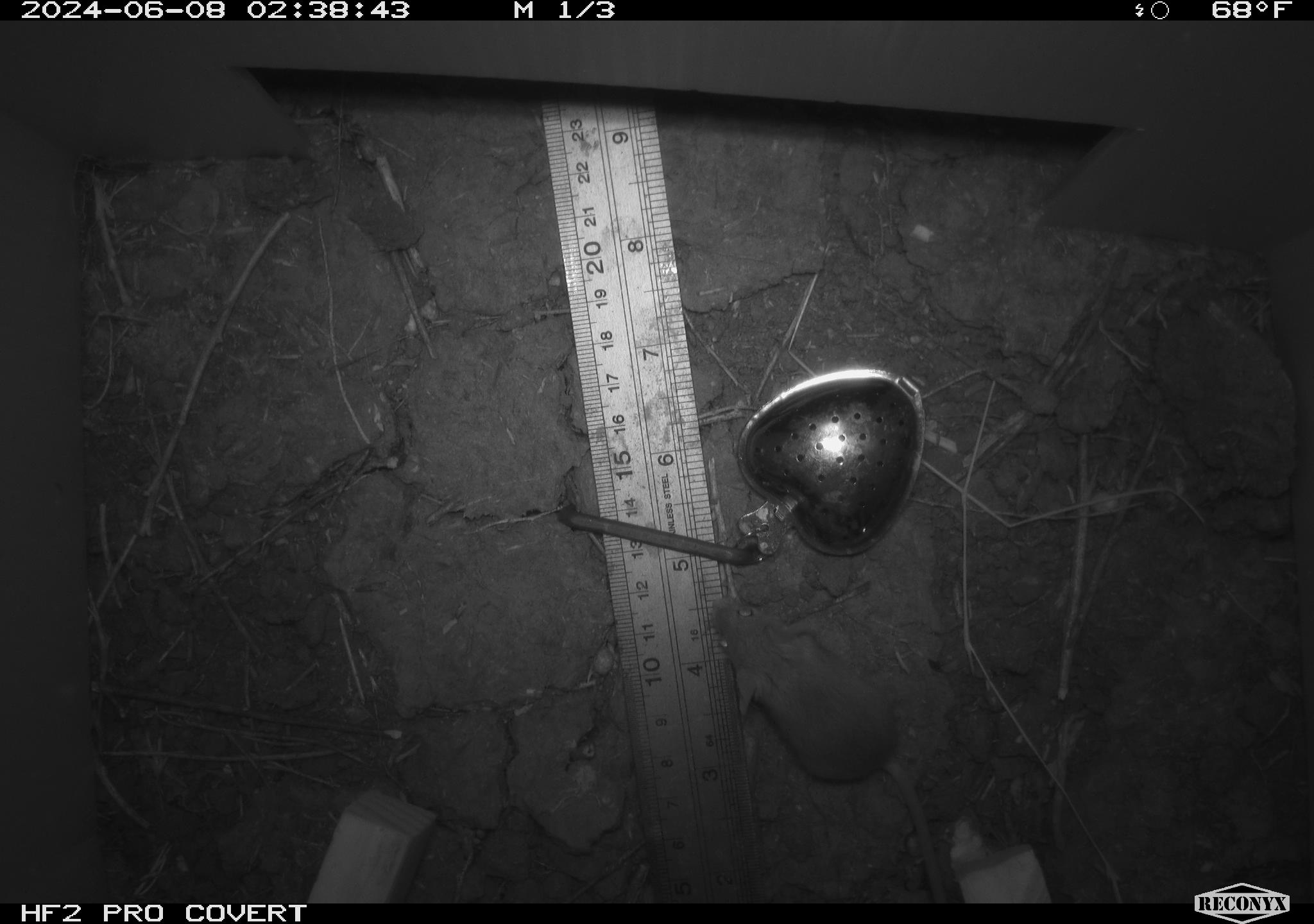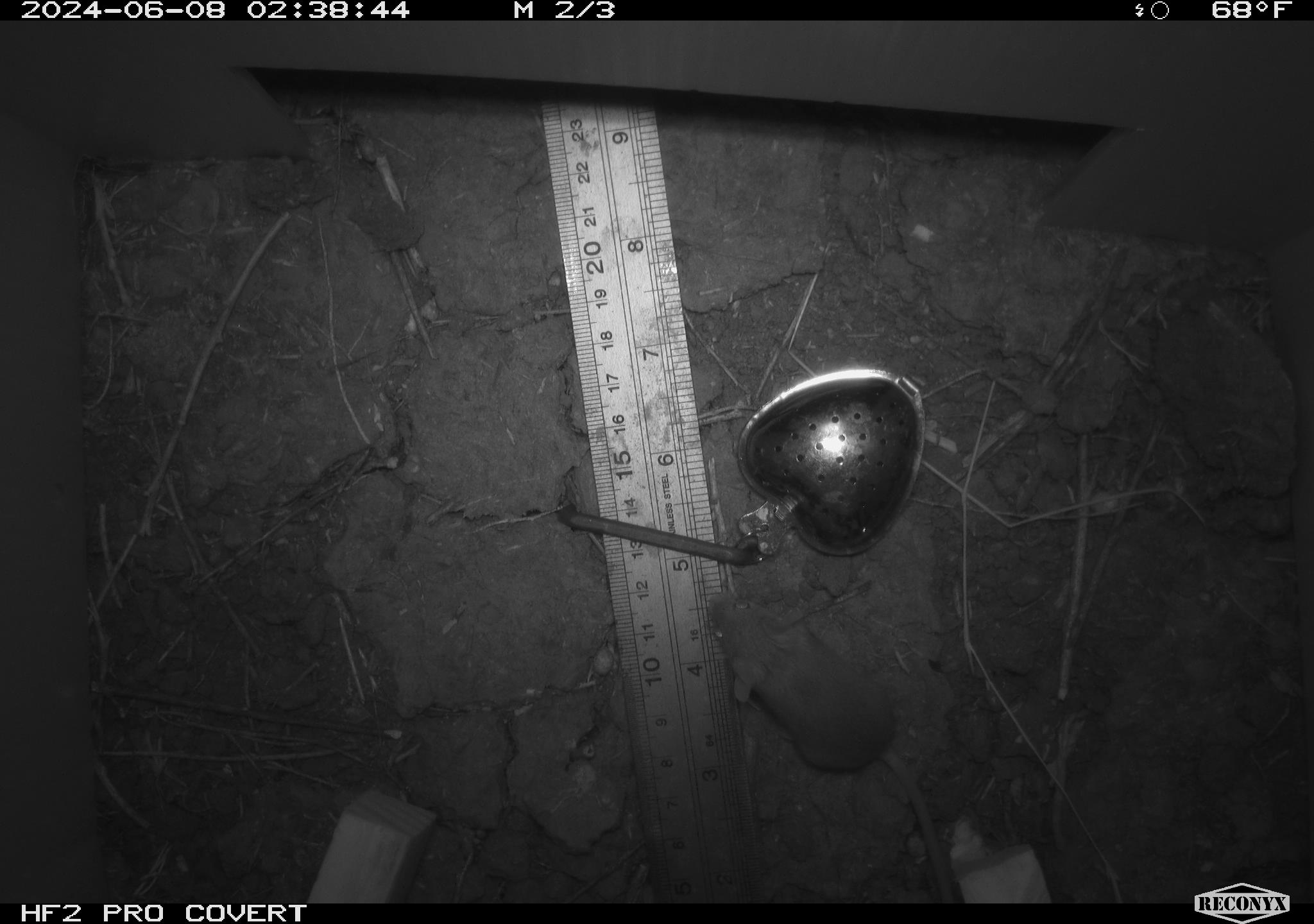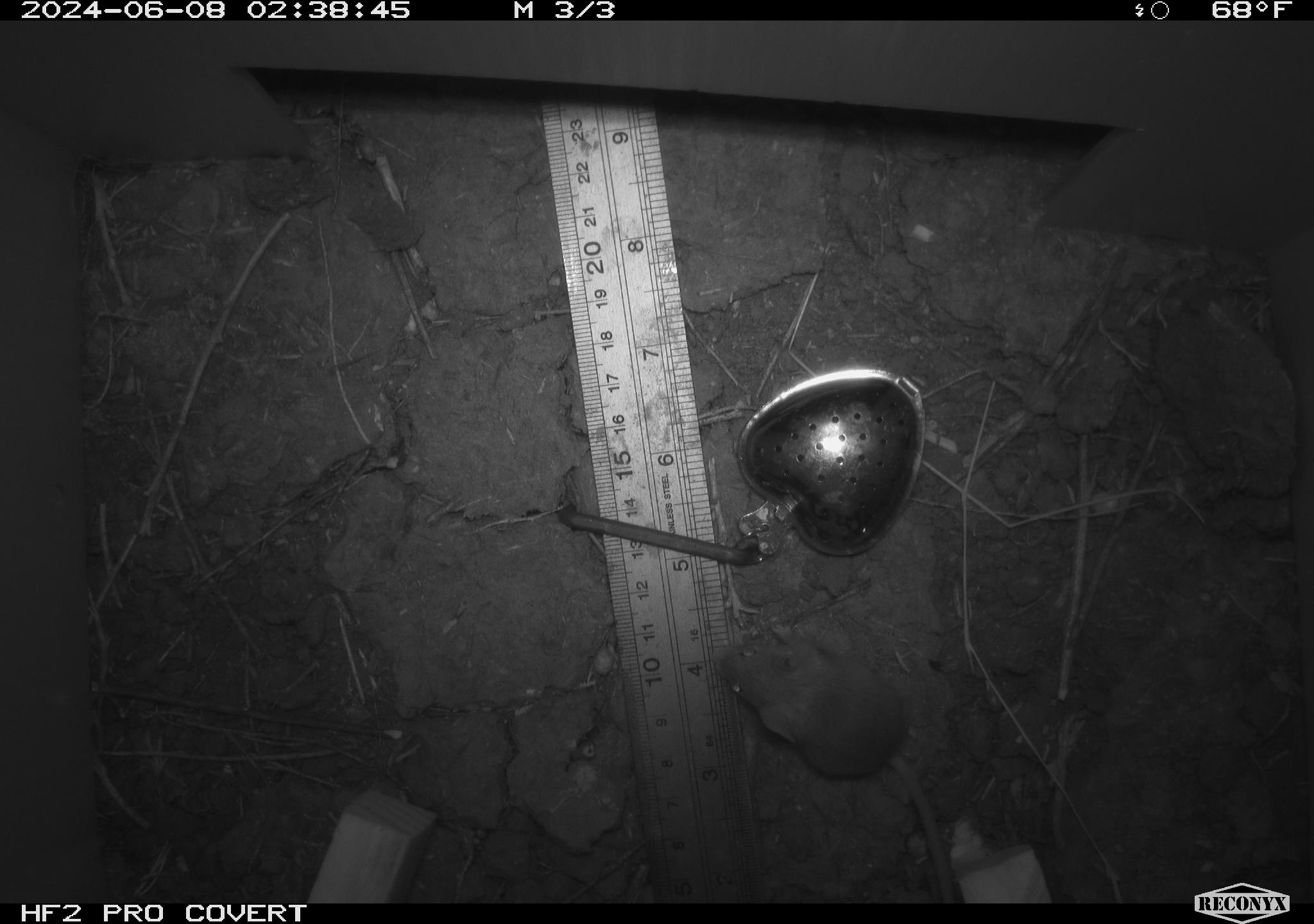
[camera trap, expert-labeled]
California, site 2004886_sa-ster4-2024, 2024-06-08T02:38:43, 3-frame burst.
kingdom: Animalia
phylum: Chordata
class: Mammalia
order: Rodentia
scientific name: Rodentia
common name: mouse species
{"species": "mouse species (Rodentia)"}